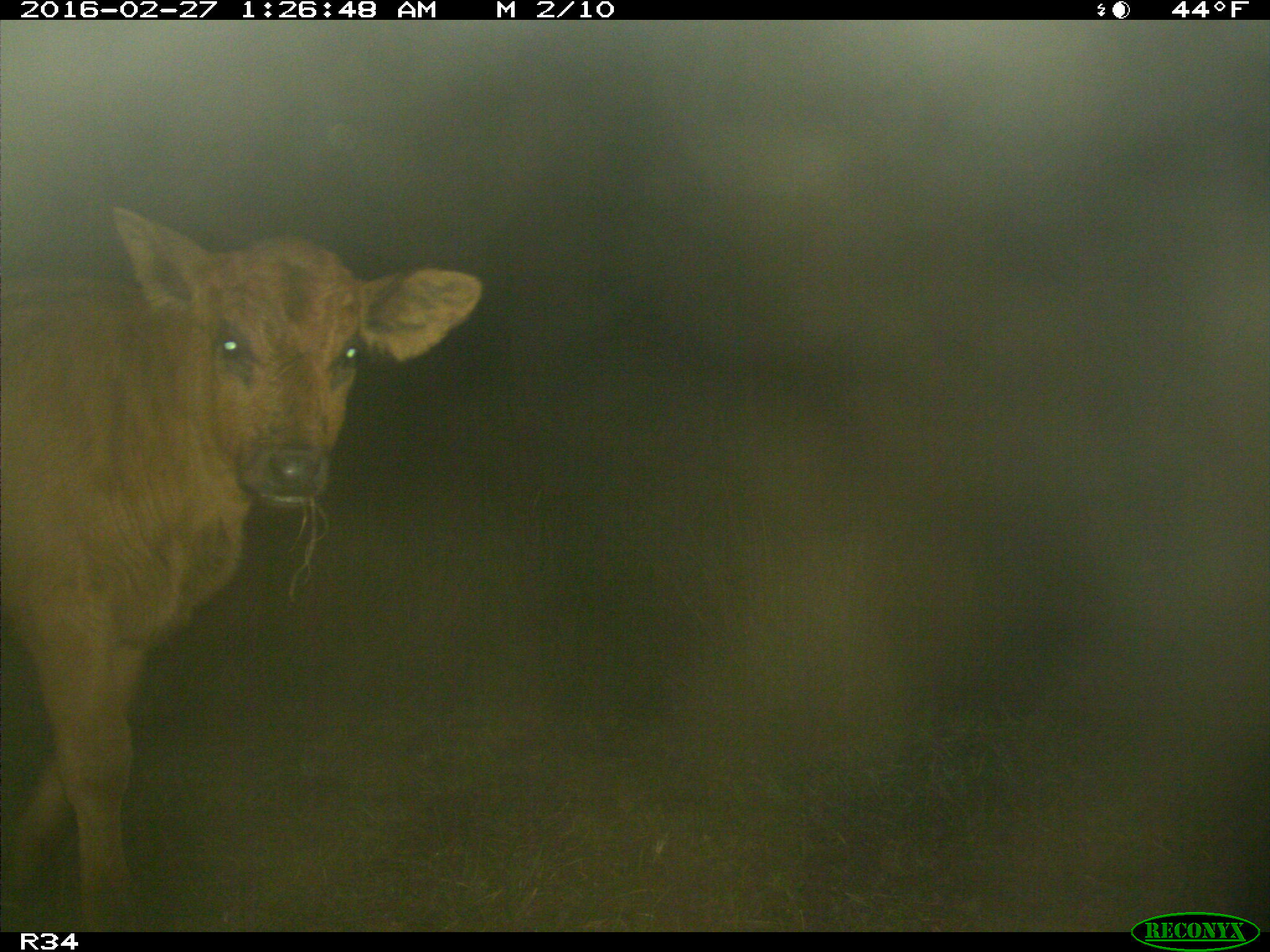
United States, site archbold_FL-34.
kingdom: Animalia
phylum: Chordata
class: Mammalia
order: Artiodactyla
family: Bovidae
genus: Bos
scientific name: Bos taurus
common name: domestic cow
Bos taurus (domestic cow).